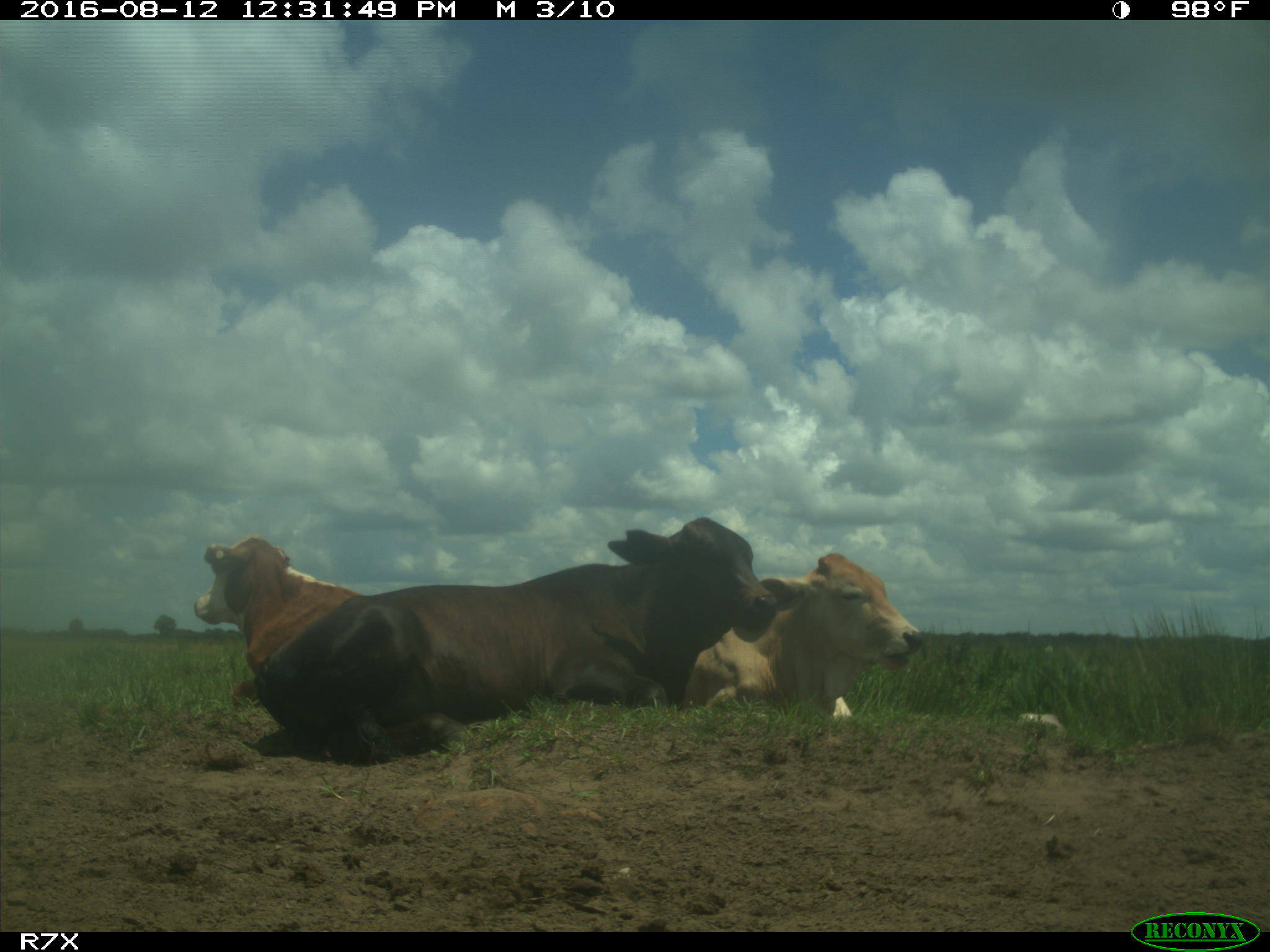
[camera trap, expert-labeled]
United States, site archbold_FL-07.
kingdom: Animalia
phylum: Chordata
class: Mammalia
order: Artiodactyla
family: Bovidae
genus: Bos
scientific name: Bos taurus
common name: domestic cow